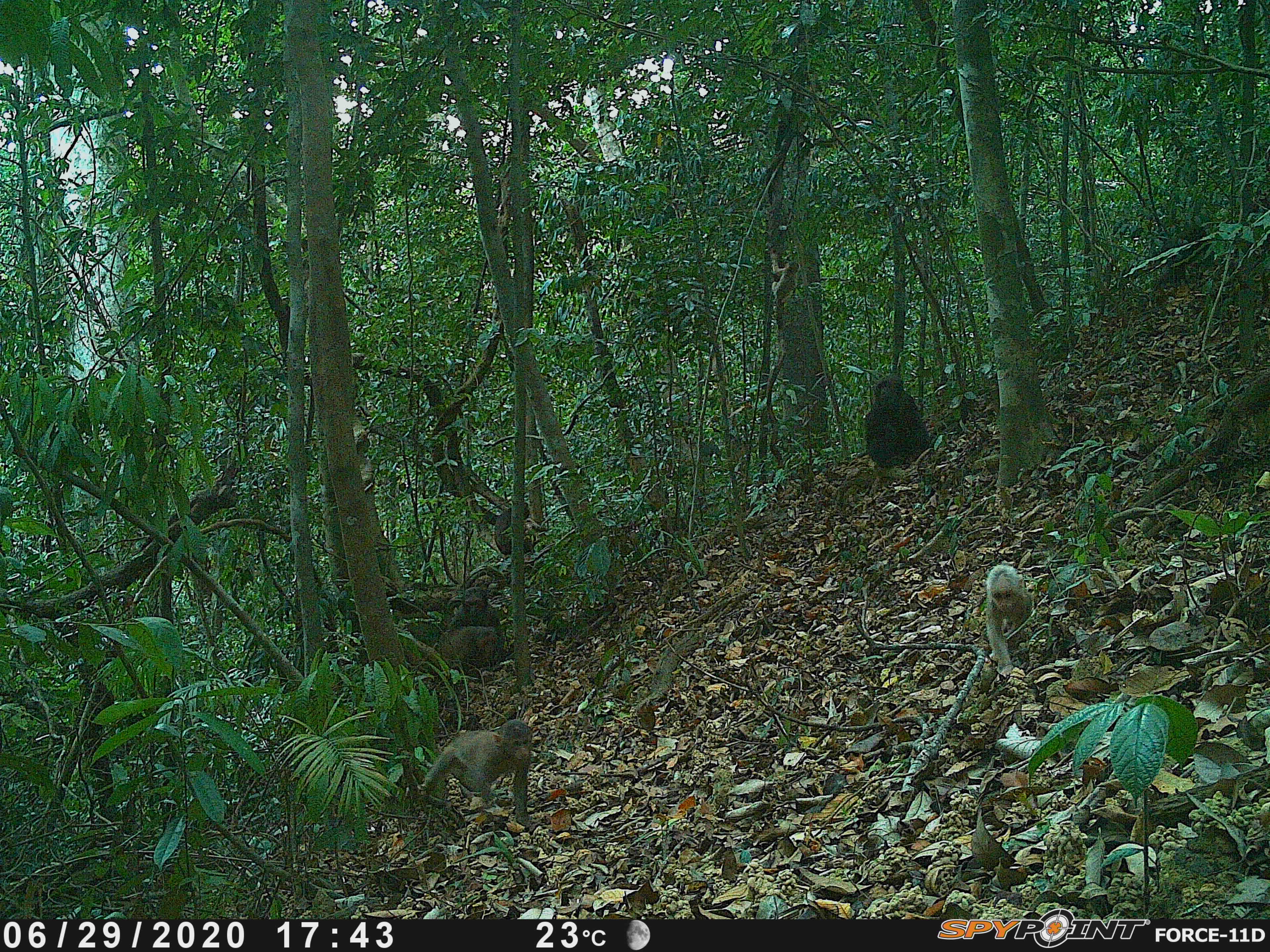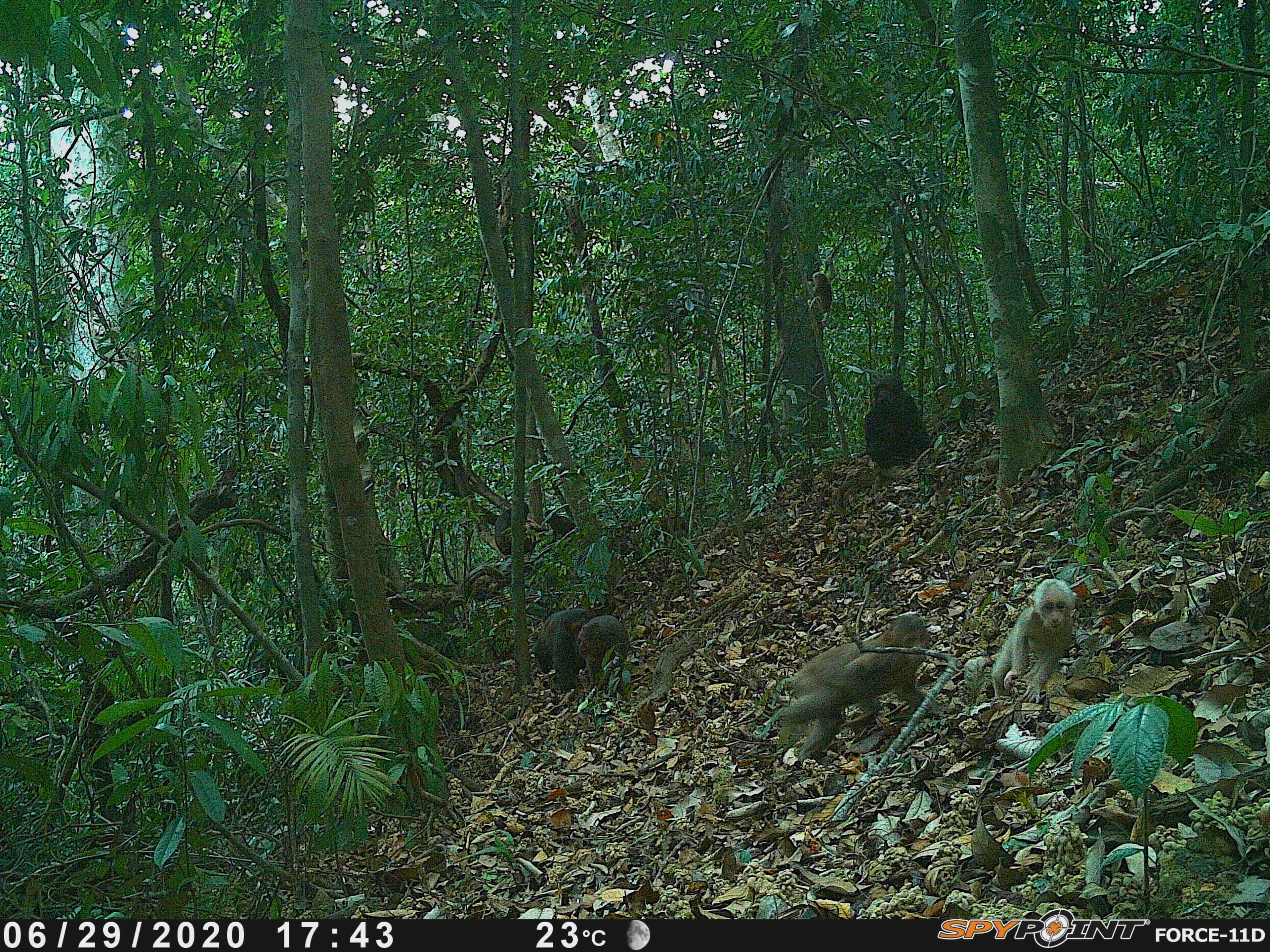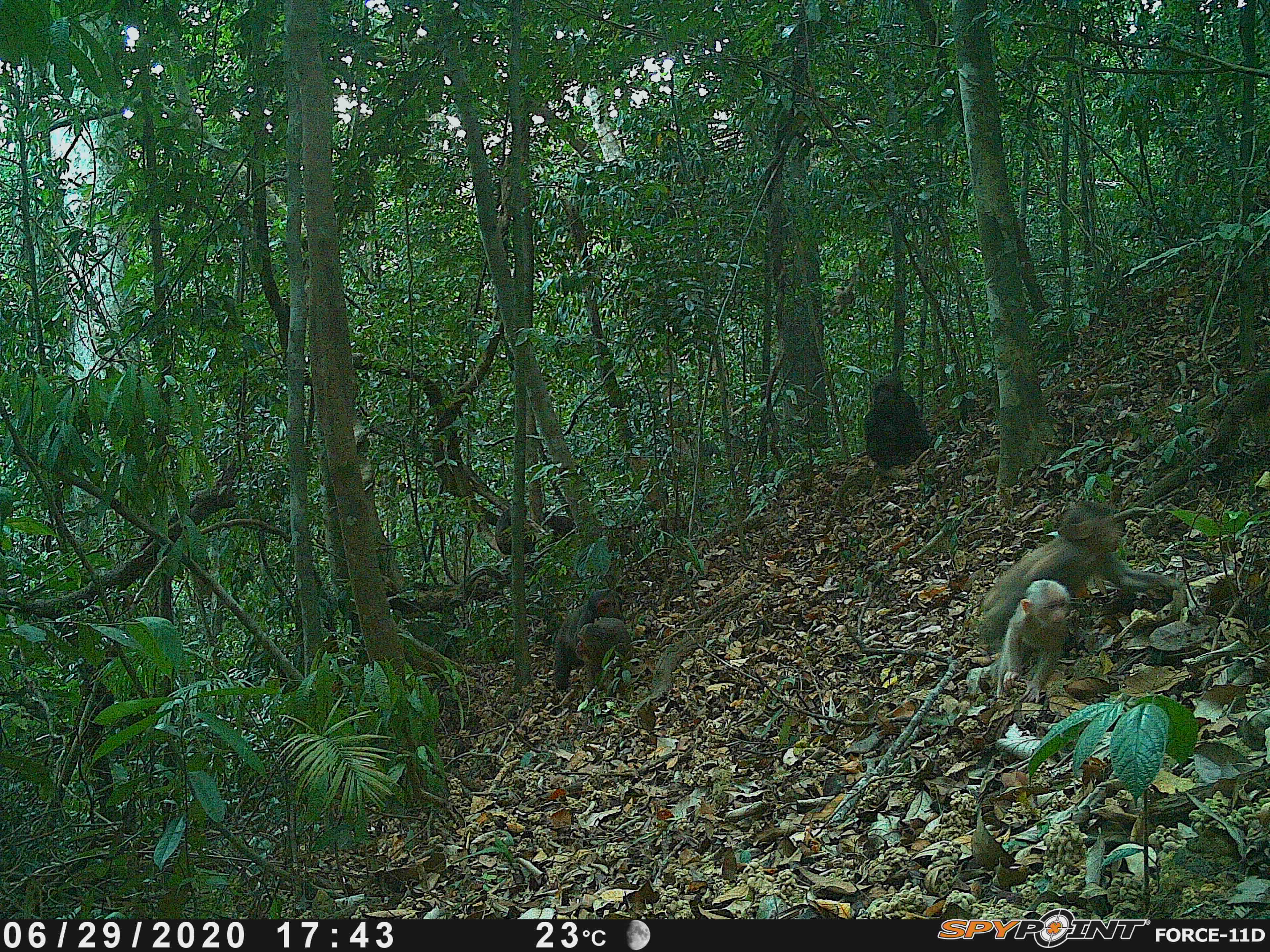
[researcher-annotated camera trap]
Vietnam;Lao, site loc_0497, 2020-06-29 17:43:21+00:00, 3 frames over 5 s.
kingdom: Animalia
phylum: Chordata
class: Mammalia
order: Primates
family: Cercopithecidae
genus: Macaca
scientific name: Macaca arctoides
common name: stump-tailed macaque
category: stump tailed macaque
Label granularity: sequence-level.